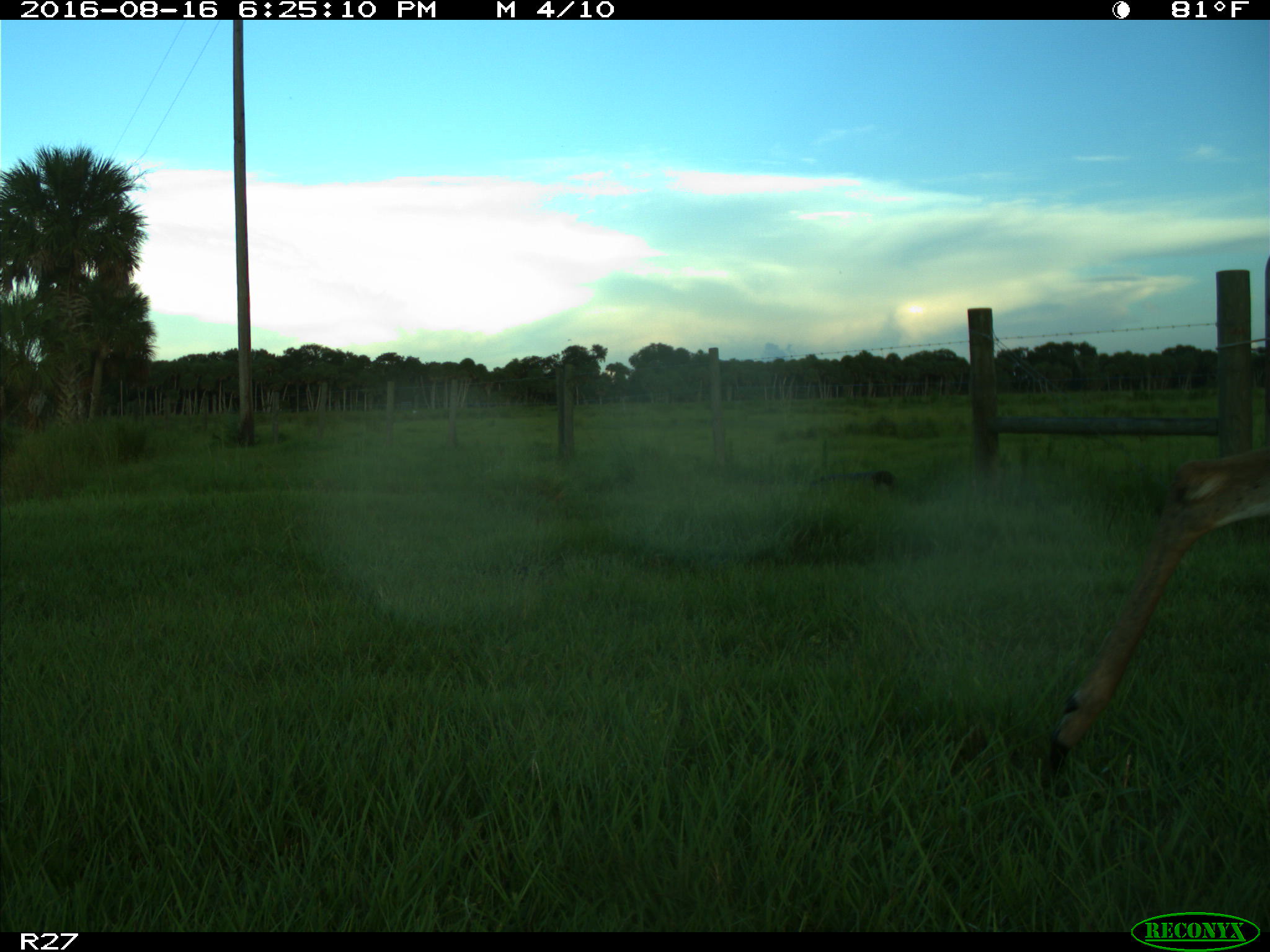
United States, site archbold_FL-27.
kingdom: Animalia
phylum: Chordata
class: Mammalia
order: Artiodactyla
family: Cervidae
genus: Odocoileus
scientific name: Odocoileus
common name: deer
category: unidentified deer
Unidentified deer (deer) (Odocoileus).